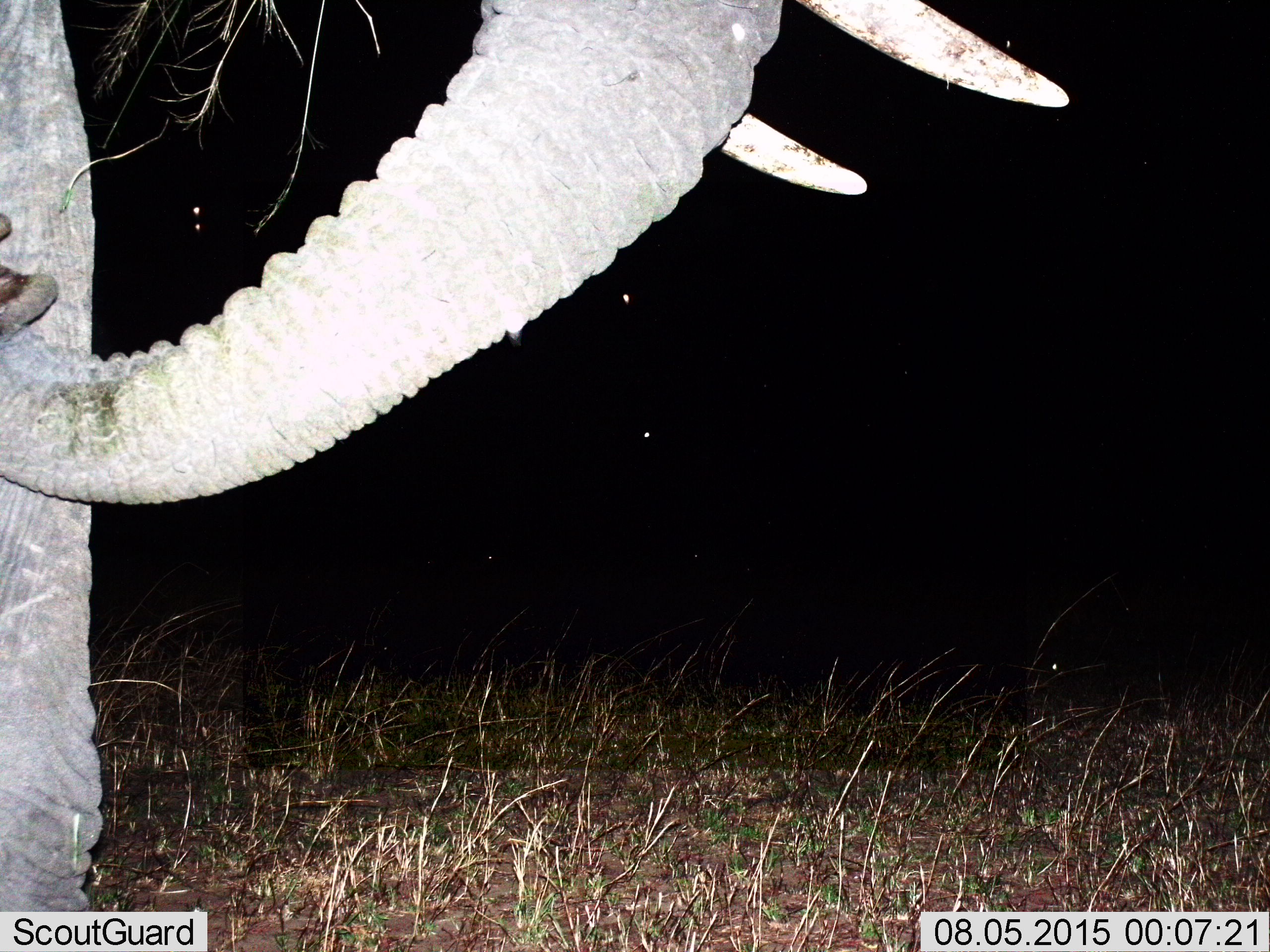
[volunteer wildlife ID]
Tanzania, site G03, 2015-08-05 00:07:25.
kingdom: Animalia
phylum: Chordata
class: Mammalia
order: Proboscidea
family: Elephantidae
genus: Loxodonta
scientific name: Loxodonta africana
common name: african bush elephant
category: elephant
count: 1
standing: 84%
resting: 5%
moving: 11%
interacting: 0%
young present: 0%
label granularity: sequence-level